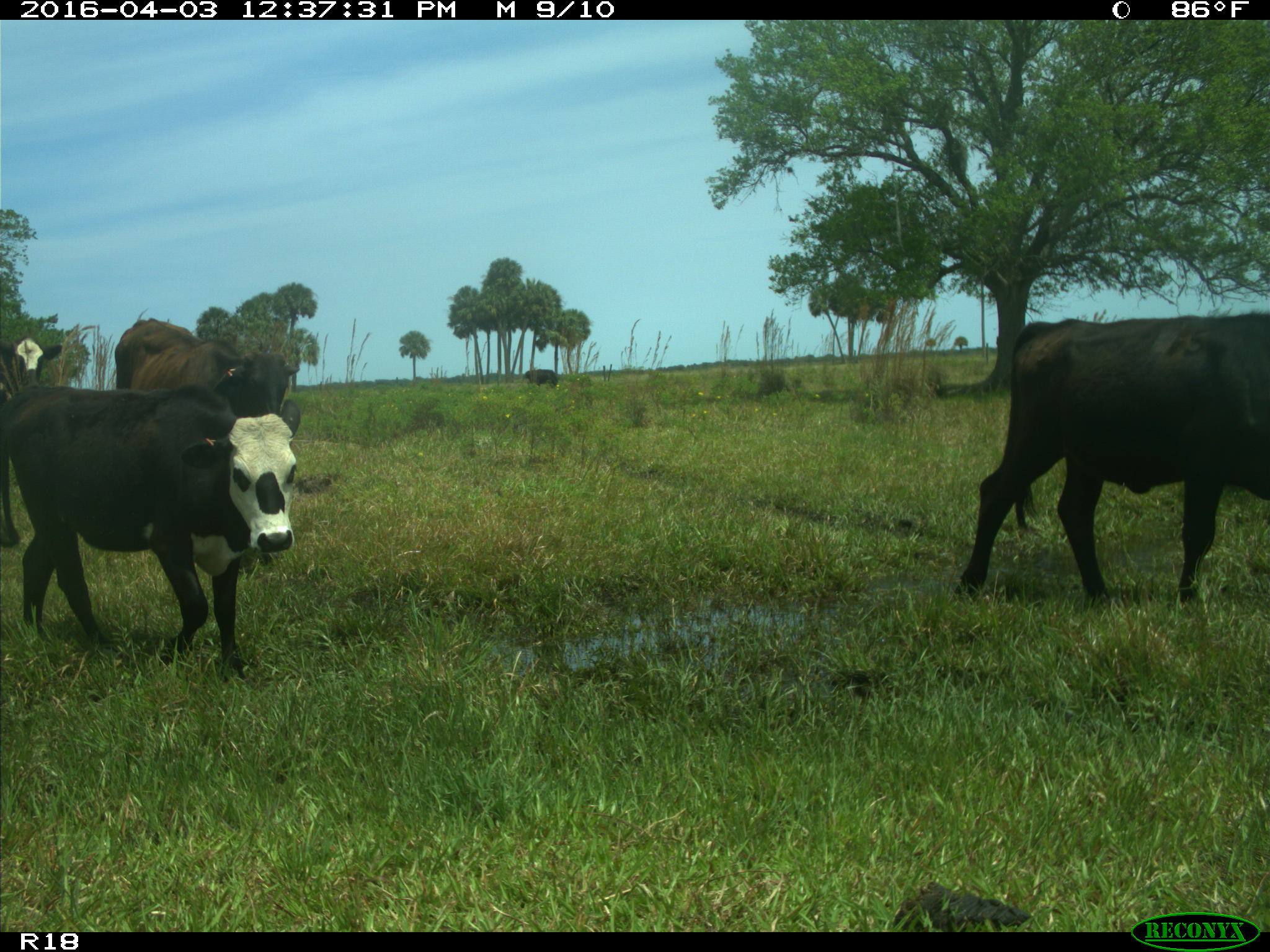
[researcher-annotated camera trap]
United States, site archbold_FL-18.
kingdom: Animalia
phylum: Chordata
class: Mammalia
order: Artiodactyla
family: Bovidae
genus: Bos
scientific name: Bos taurus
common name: domestic cow